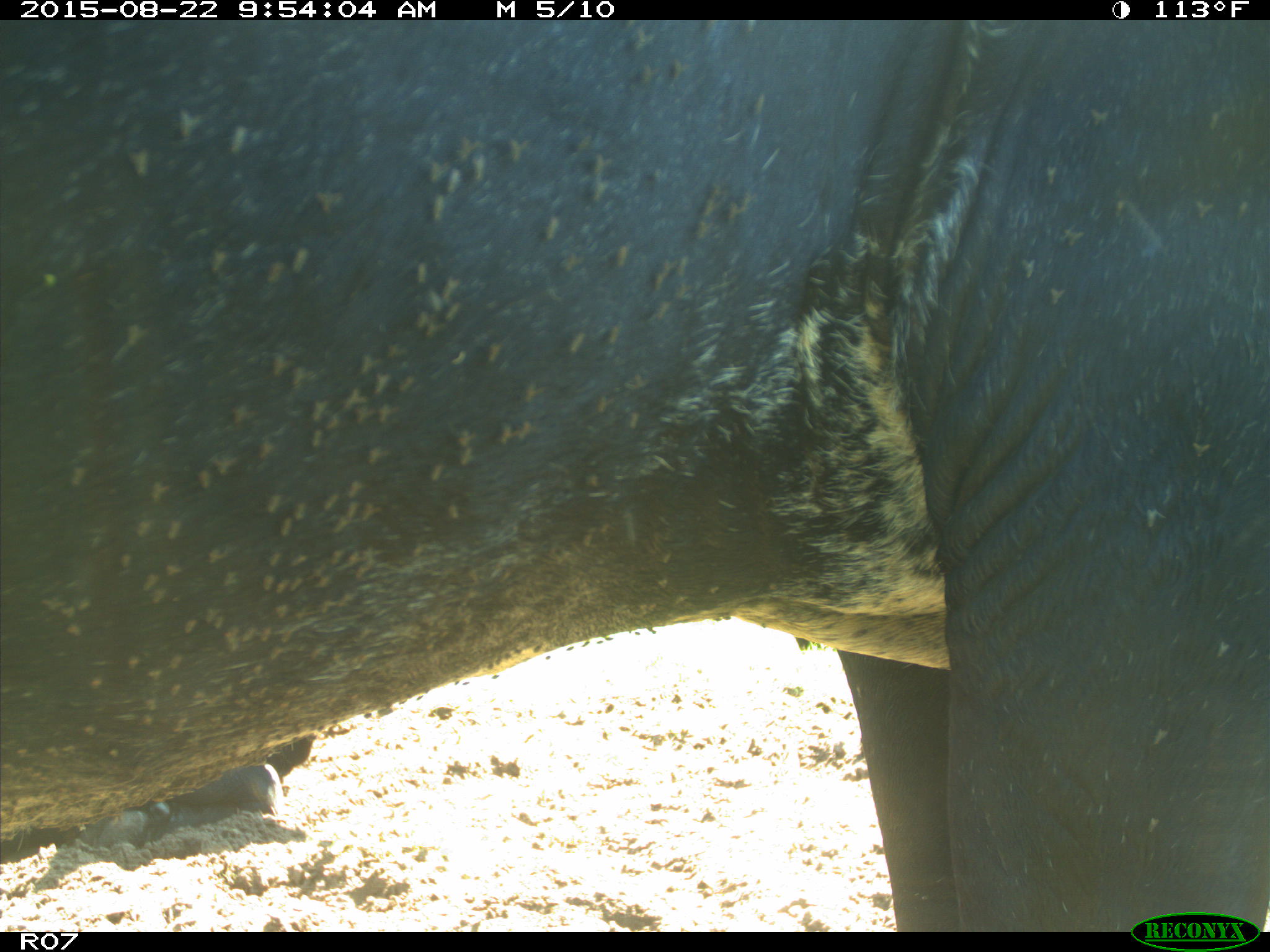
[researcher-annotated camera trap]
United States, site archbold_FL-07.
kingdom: Animalia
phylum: Chordata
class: Mammalia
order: Artiodactyla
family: Bovidae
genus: Bos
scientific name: Bos taurus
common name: domestic cow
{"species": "Bos taurus (domestic cow)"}